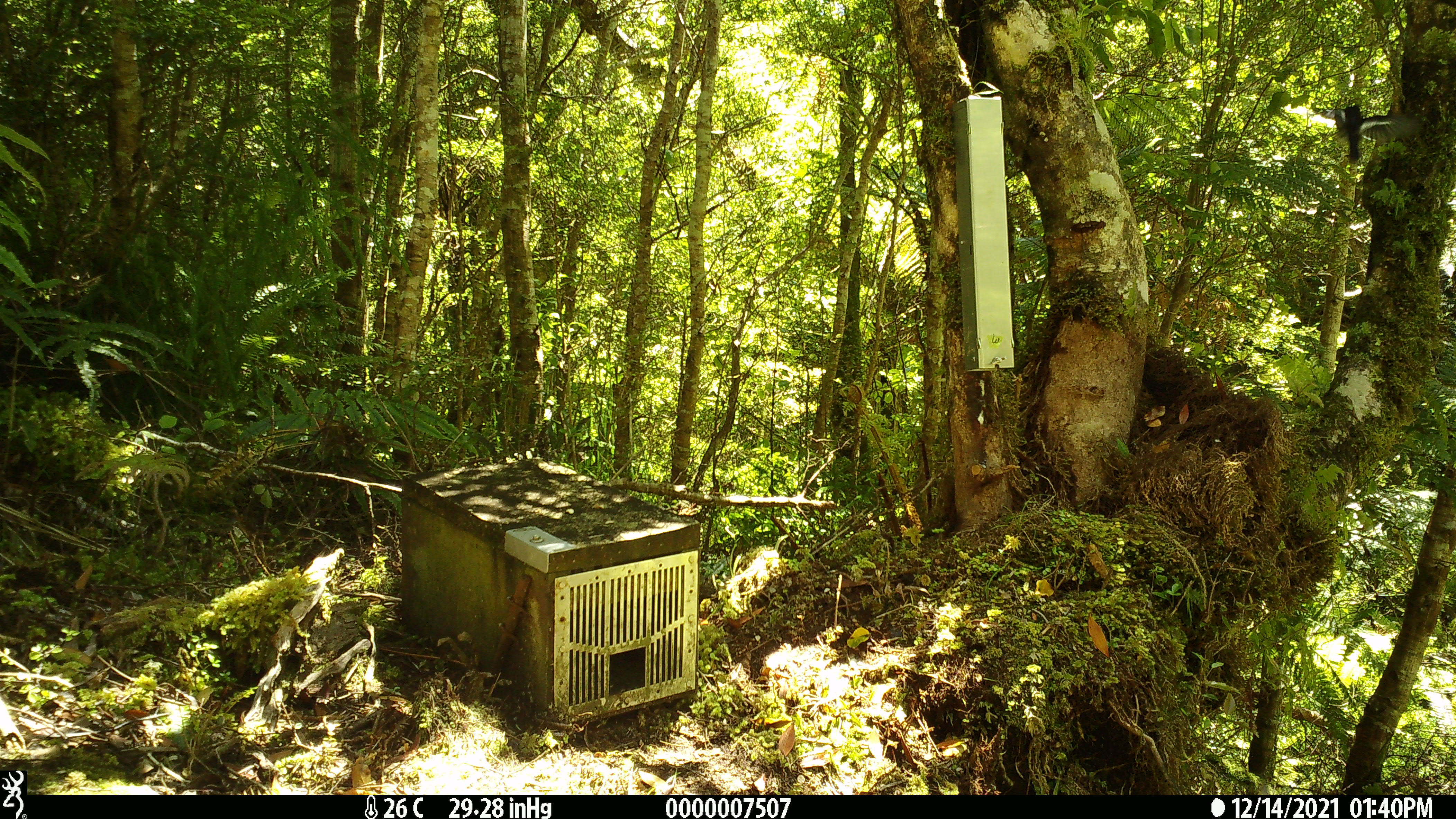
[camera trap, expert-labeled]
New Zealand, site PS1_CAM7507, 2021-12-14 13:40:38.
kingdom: Animalia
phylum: Chordata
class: Aves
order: Passeriformes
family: Petroicidae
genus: Petroica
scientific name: Petroica macrocephala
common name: tomtit